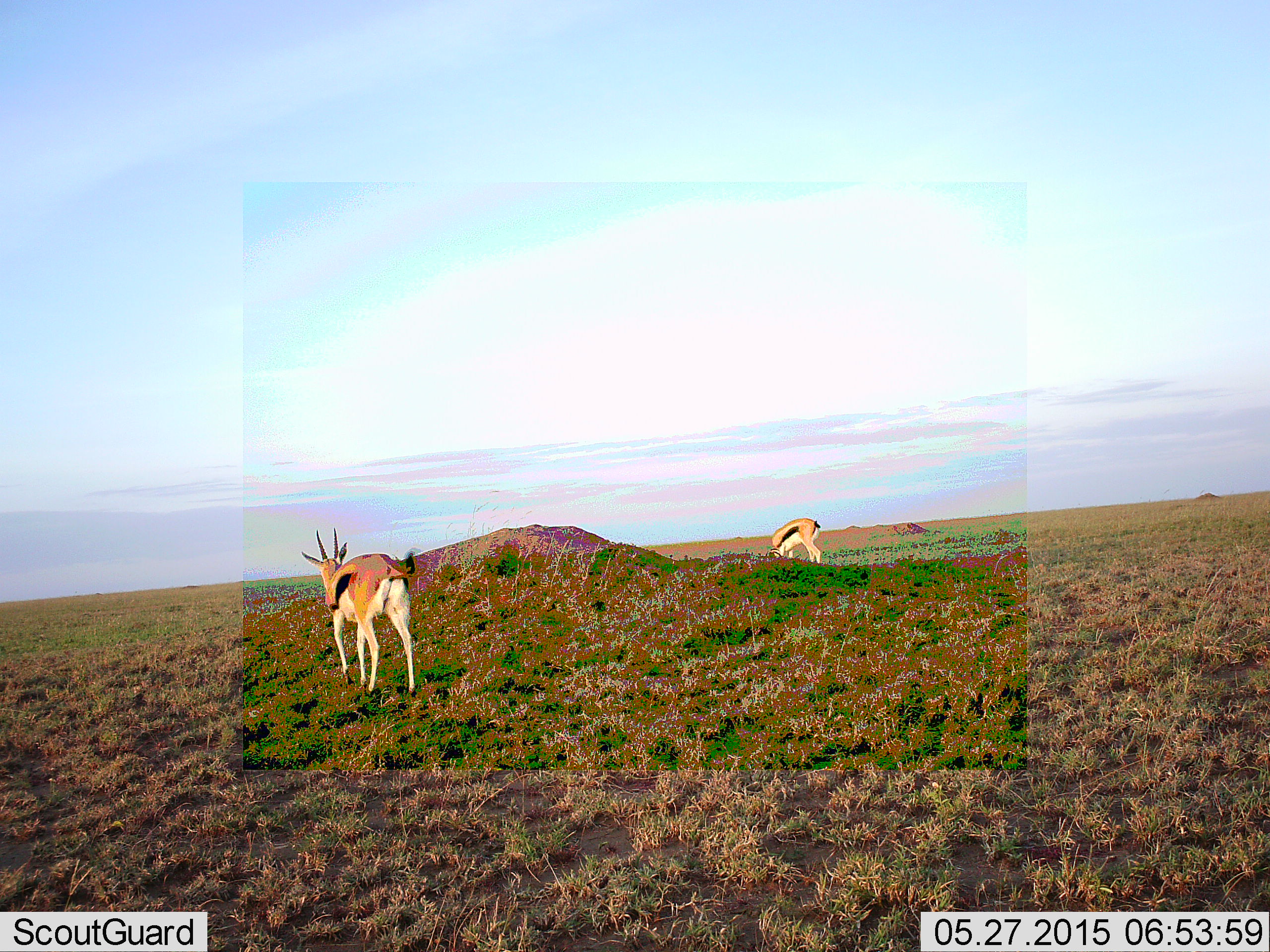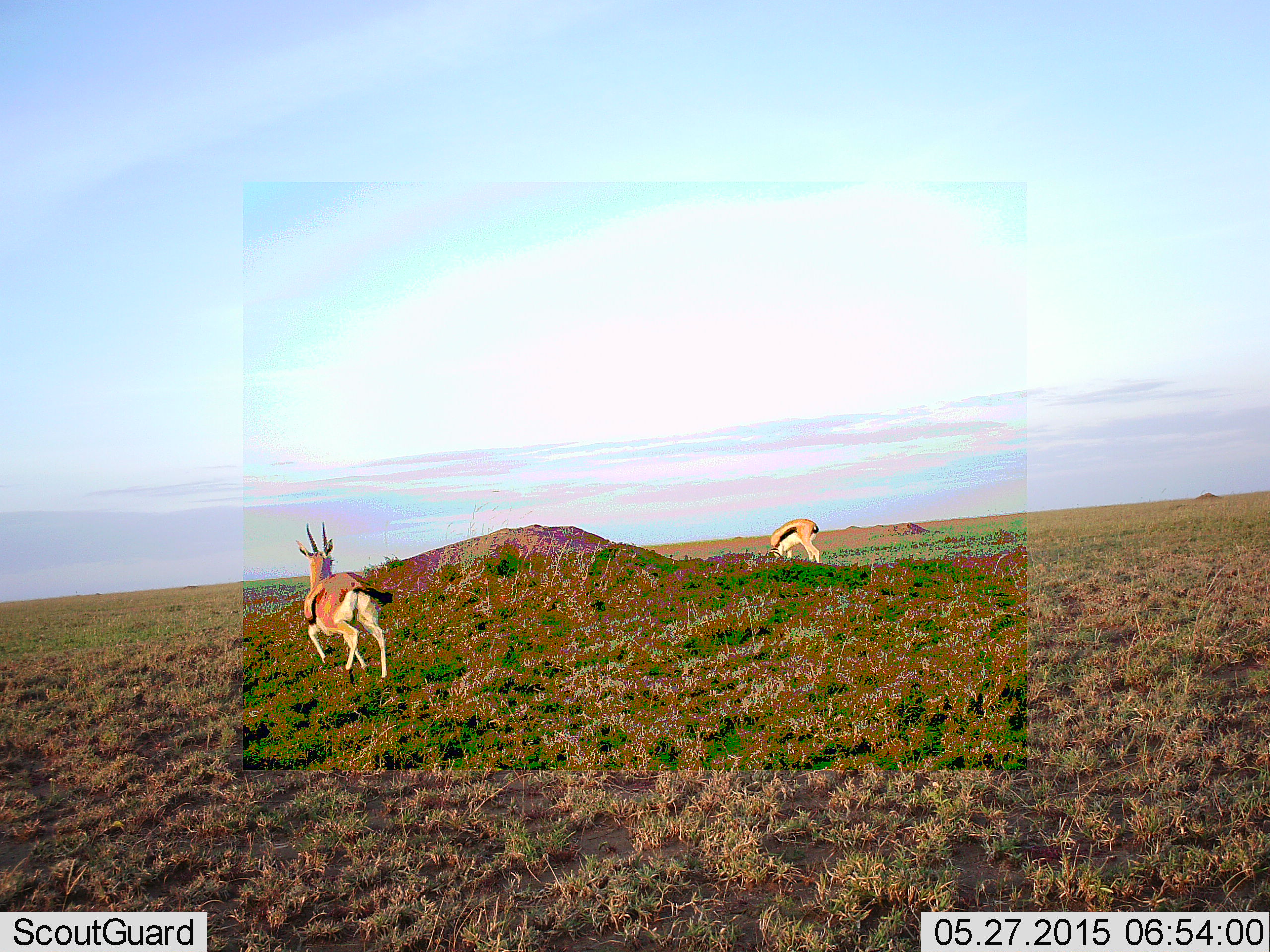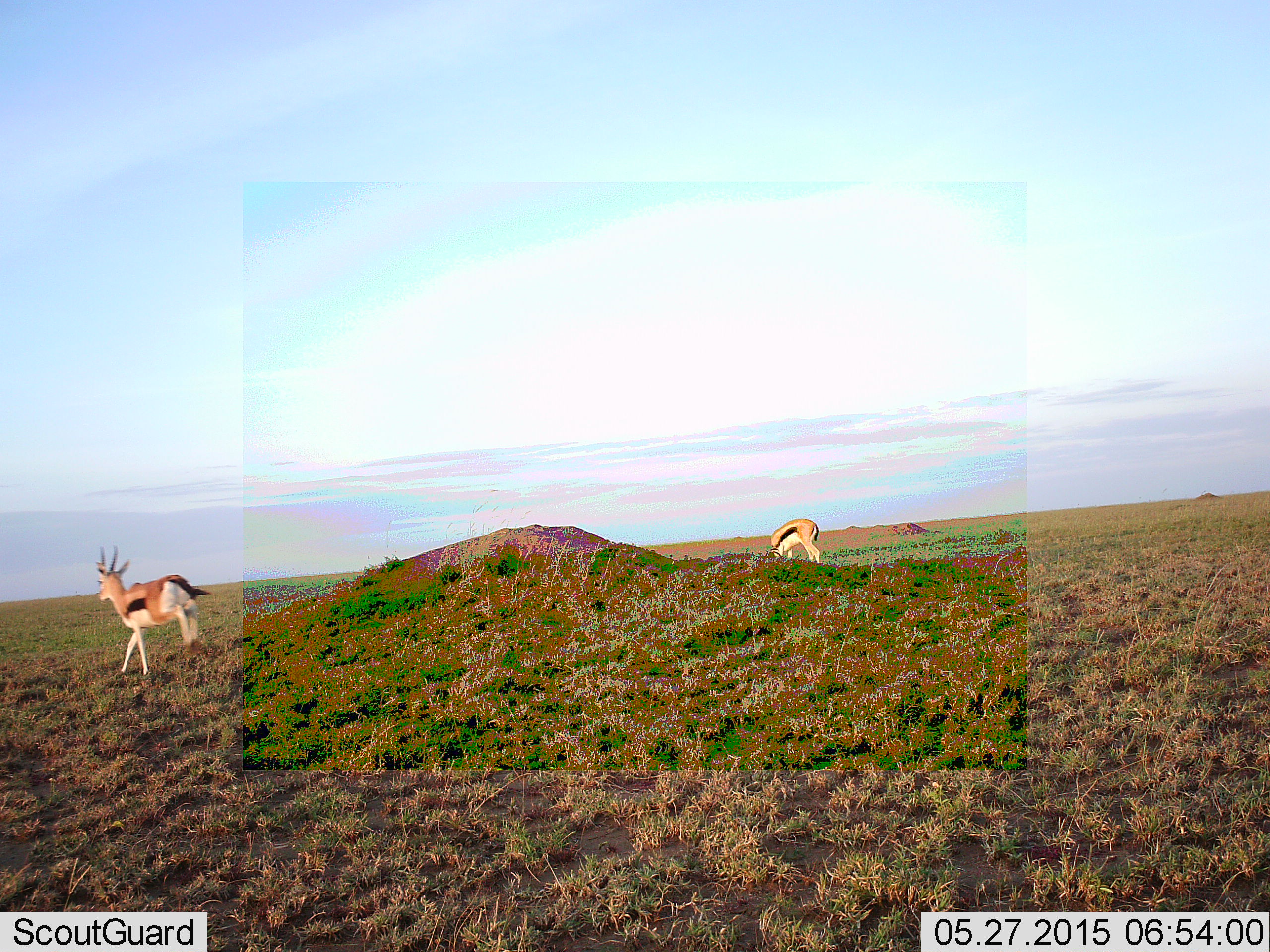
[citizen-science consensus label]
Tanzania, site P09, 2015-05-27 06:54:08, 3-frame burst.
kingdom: Animalia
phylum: Chordata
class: Mammalia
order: Artiodactyla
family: Bovidae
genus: Eudorcas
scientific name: Eudorcas thomsonii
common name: thomson's gazelle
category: gazellethomsons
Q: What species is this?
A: Gazellethomsons (thomson's gazelle) (Eudorcas thomsonii).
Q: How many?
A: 2.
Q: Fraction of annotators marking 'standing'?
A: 60%.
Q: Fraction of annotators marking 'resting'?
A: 0%.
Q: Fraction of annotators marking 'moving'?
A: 100%.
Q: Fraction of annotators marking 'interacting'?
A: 0%.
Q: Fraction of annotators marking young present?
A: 0%.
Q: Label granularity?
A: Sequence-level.